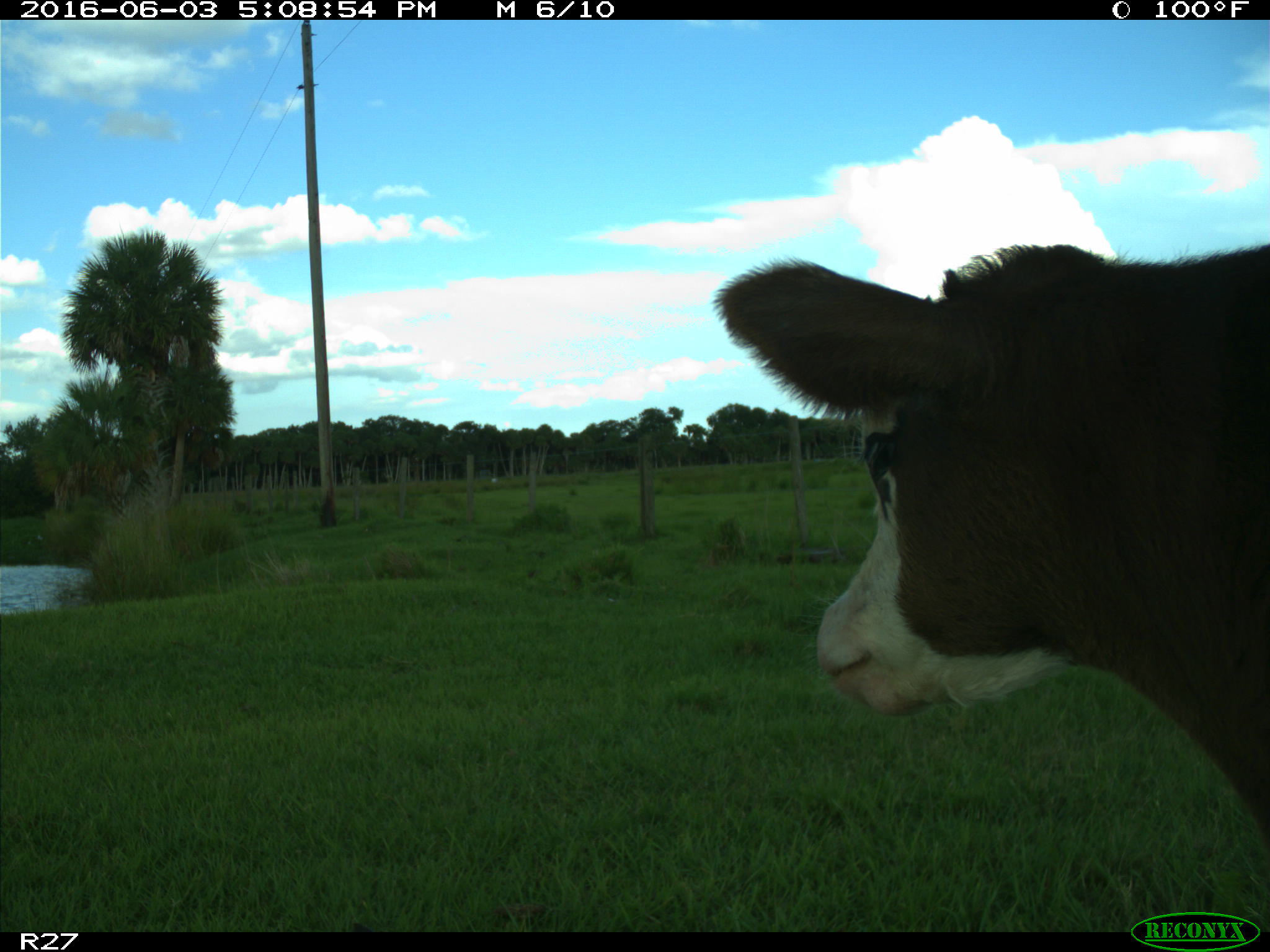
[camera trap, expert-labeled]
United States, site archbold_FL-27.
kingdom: Animalia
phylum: Chordata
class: Mammalia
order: Artiodactyla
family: Bovidae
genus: Bos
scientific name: Bos taurus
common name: domestic cow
Bos taurus (domestic cow).